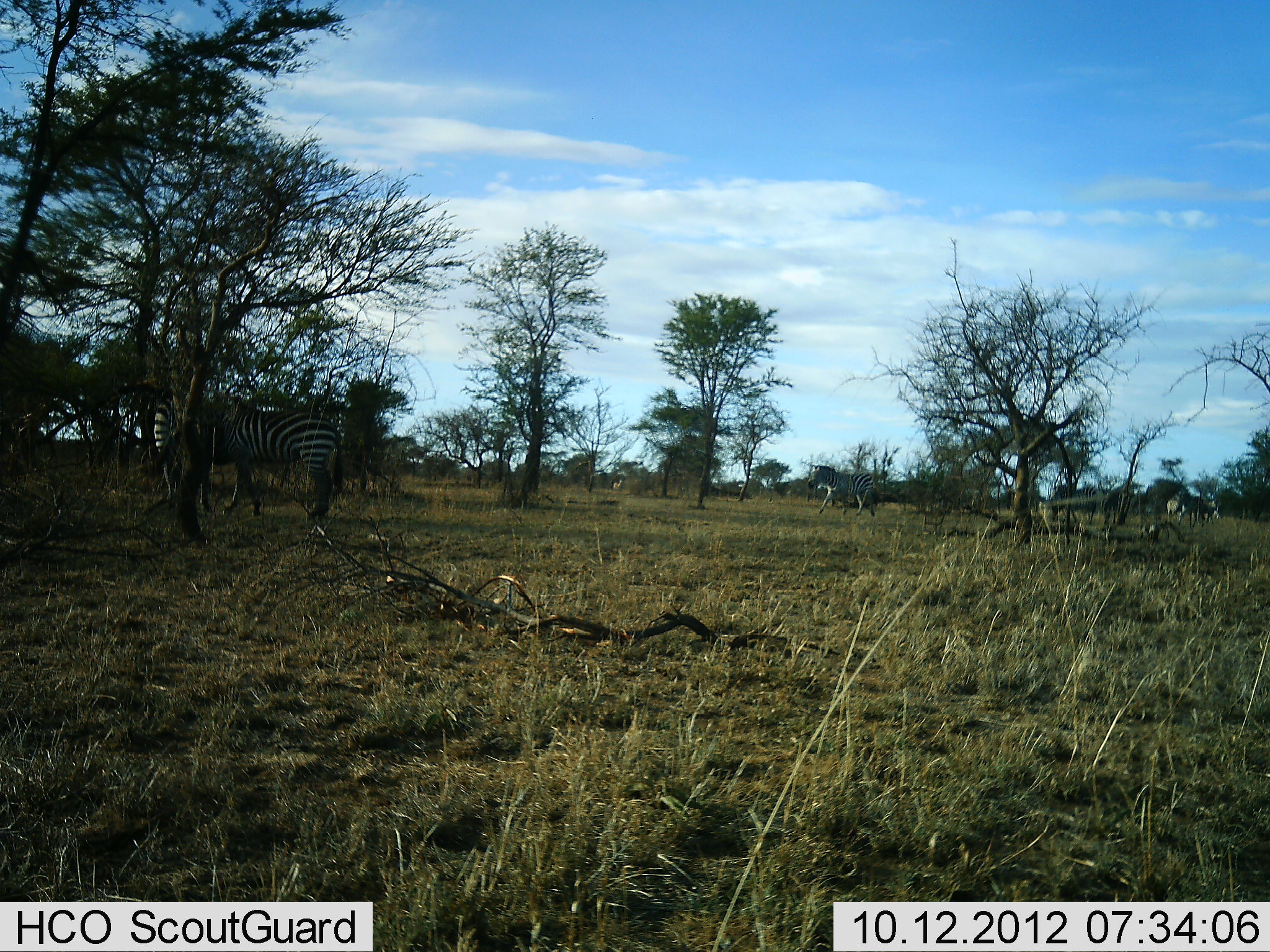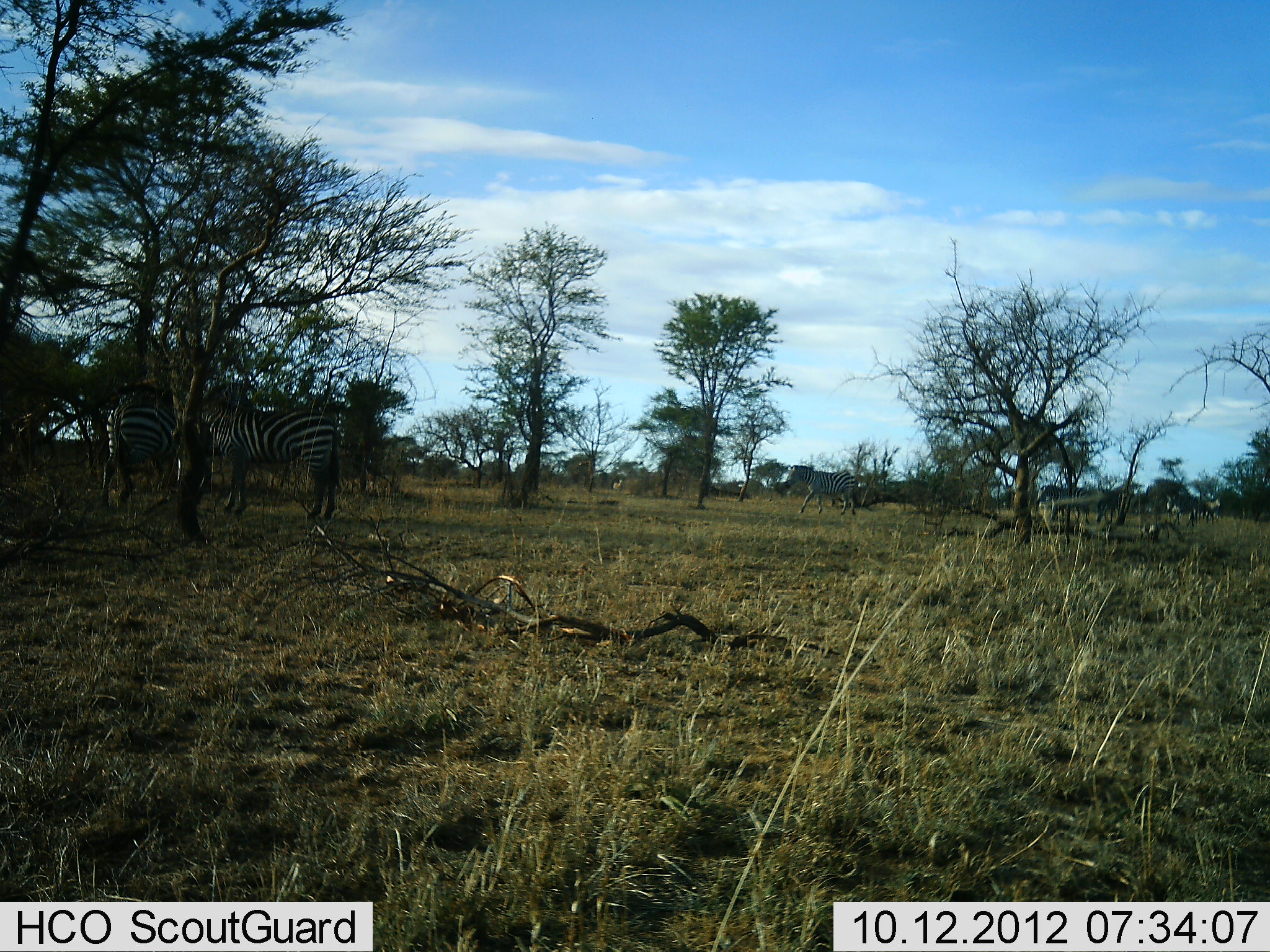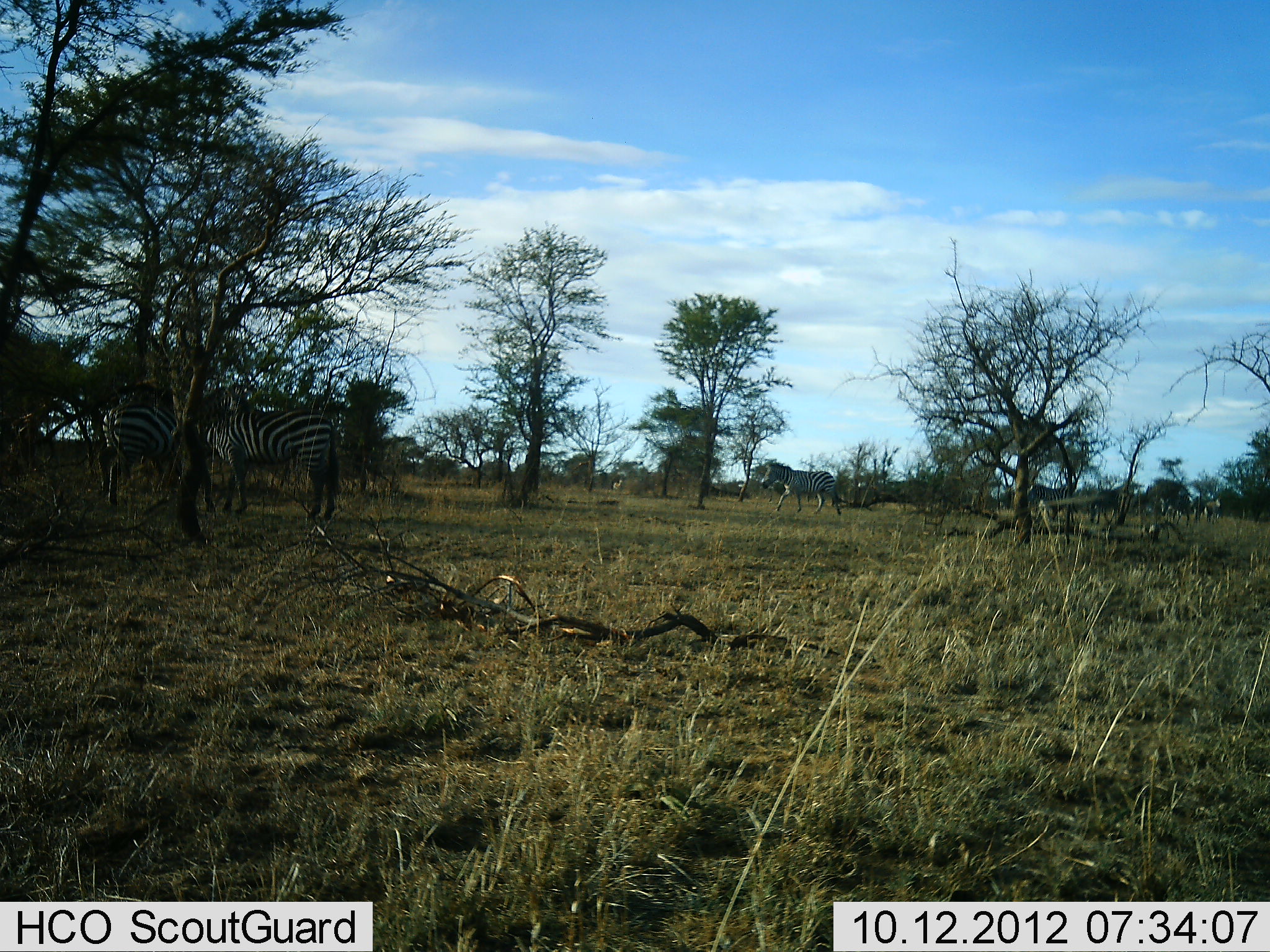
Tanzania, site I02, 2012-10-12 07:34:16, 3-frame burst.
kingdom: Animalia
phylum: Chordata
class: Mammalia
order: Perissodactyla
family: Equidae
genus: Equus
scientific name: Equus quagga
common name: plains zebra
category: zebra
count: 6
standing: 40%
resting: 0%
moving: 90%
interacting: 20%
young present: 0%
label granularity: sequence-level